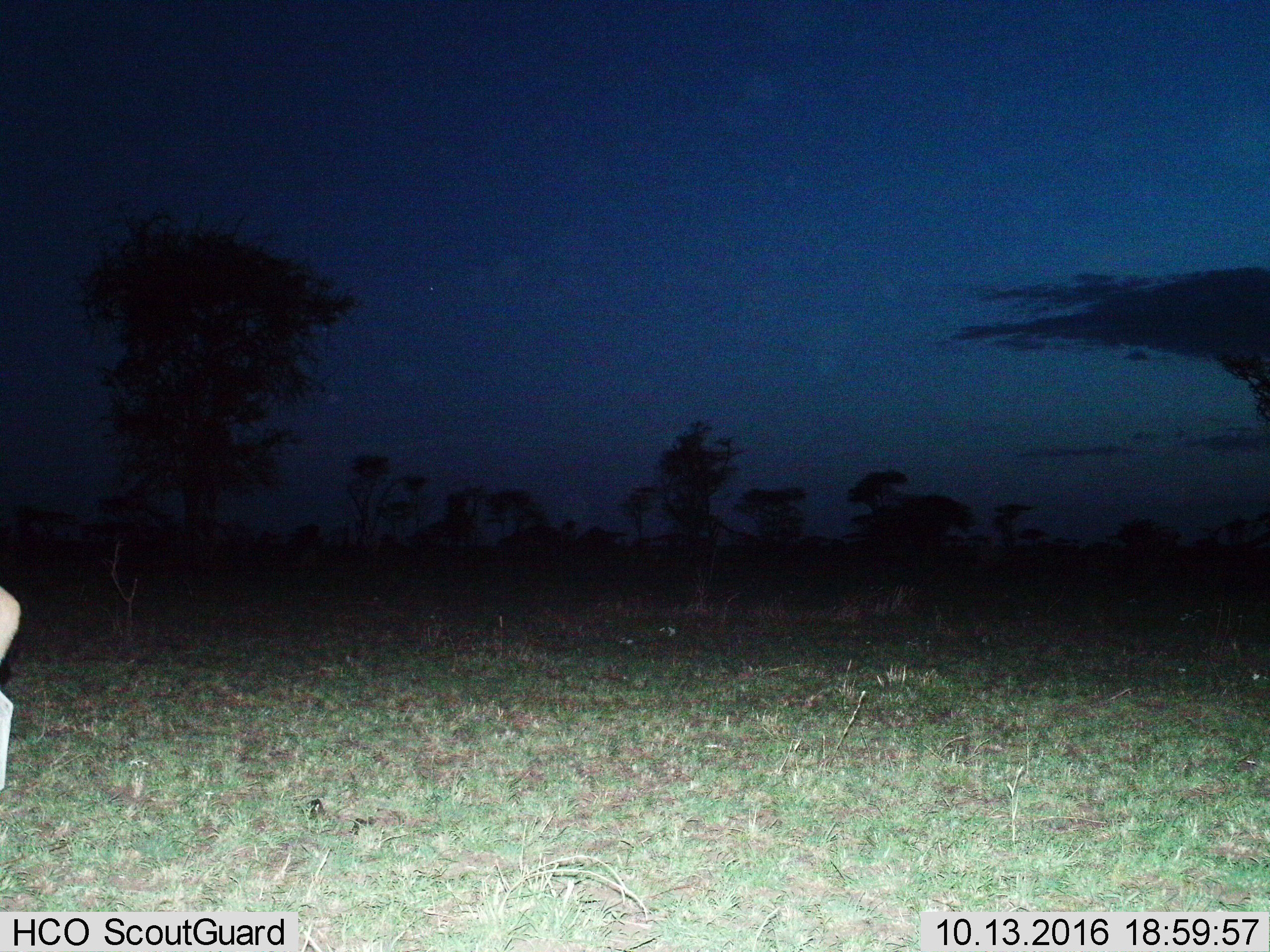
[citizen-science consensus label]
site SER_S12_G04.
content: unidentified animal